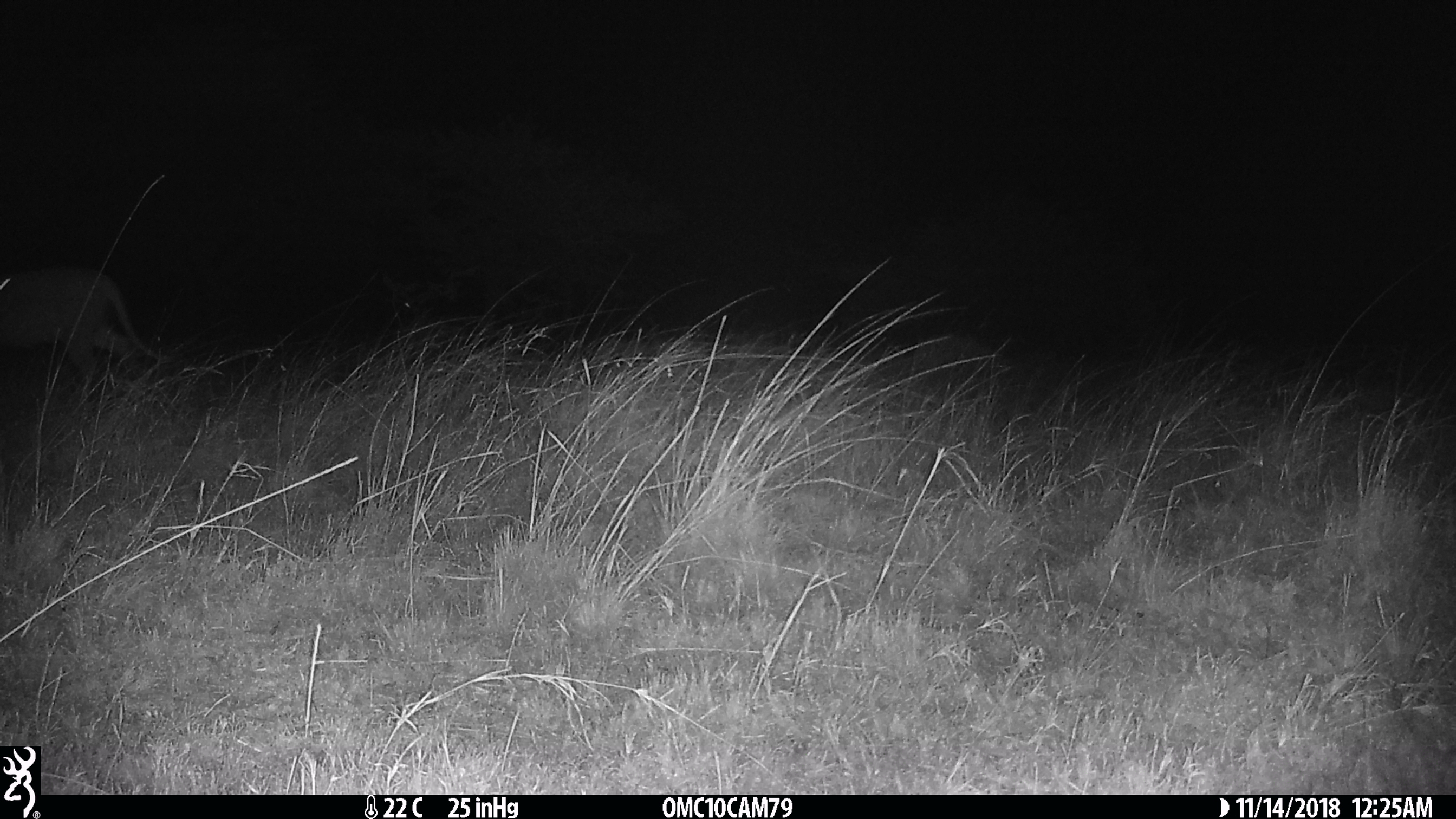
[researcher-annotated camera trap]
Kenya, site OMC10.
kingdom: Animalia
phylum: Chordata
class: Mammalia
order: Carnivora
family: Felidae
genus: Panthera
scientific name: Panthera leo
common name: lion